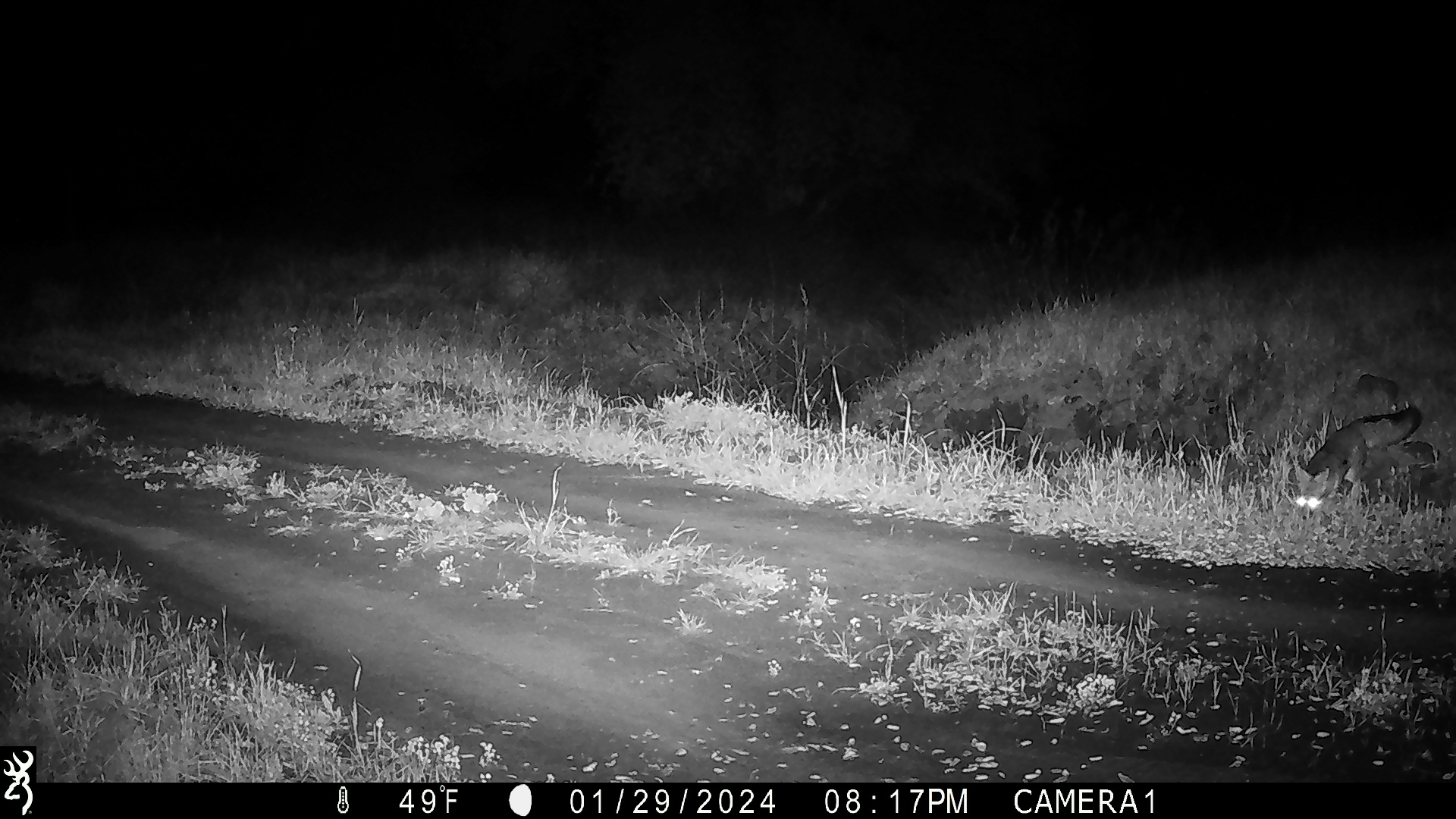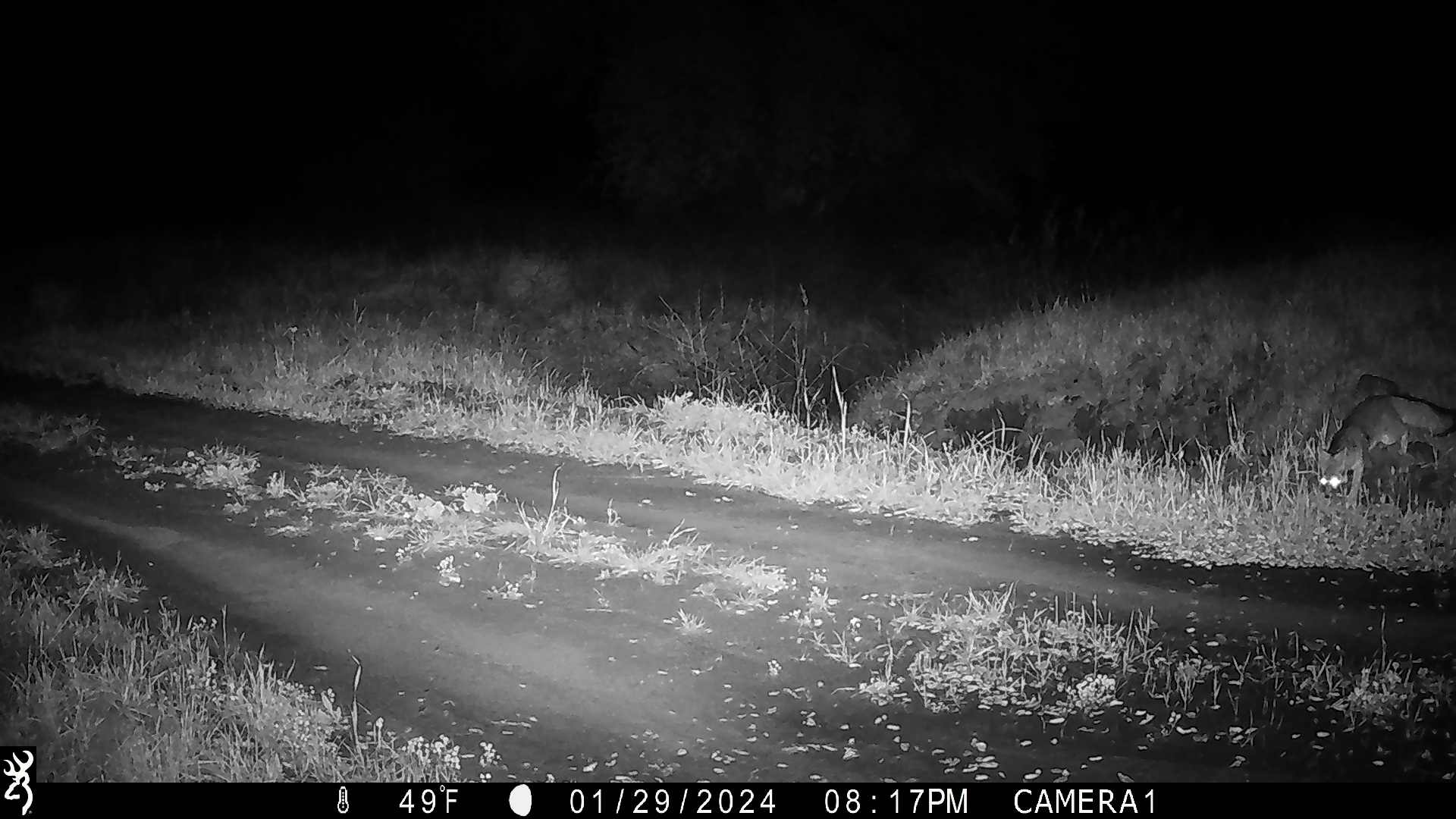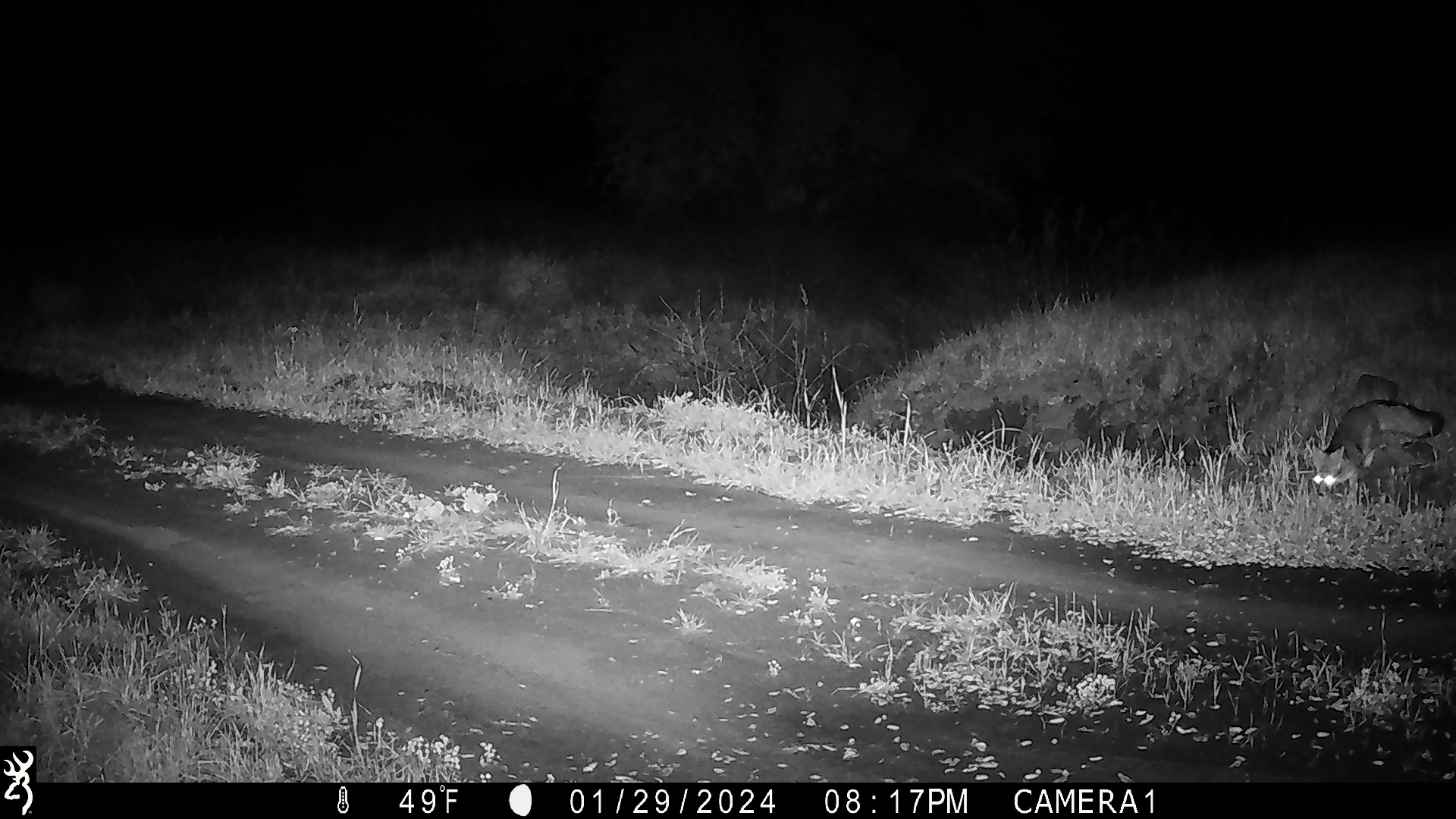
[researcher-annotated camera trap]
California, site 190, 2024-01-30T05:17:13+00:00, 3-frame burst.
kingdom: Animalia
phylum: Chordata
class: Mammalia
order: Carnivora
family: Canidae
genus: Urocyon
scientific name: Urocyon cinereoargenteus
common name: gray fox